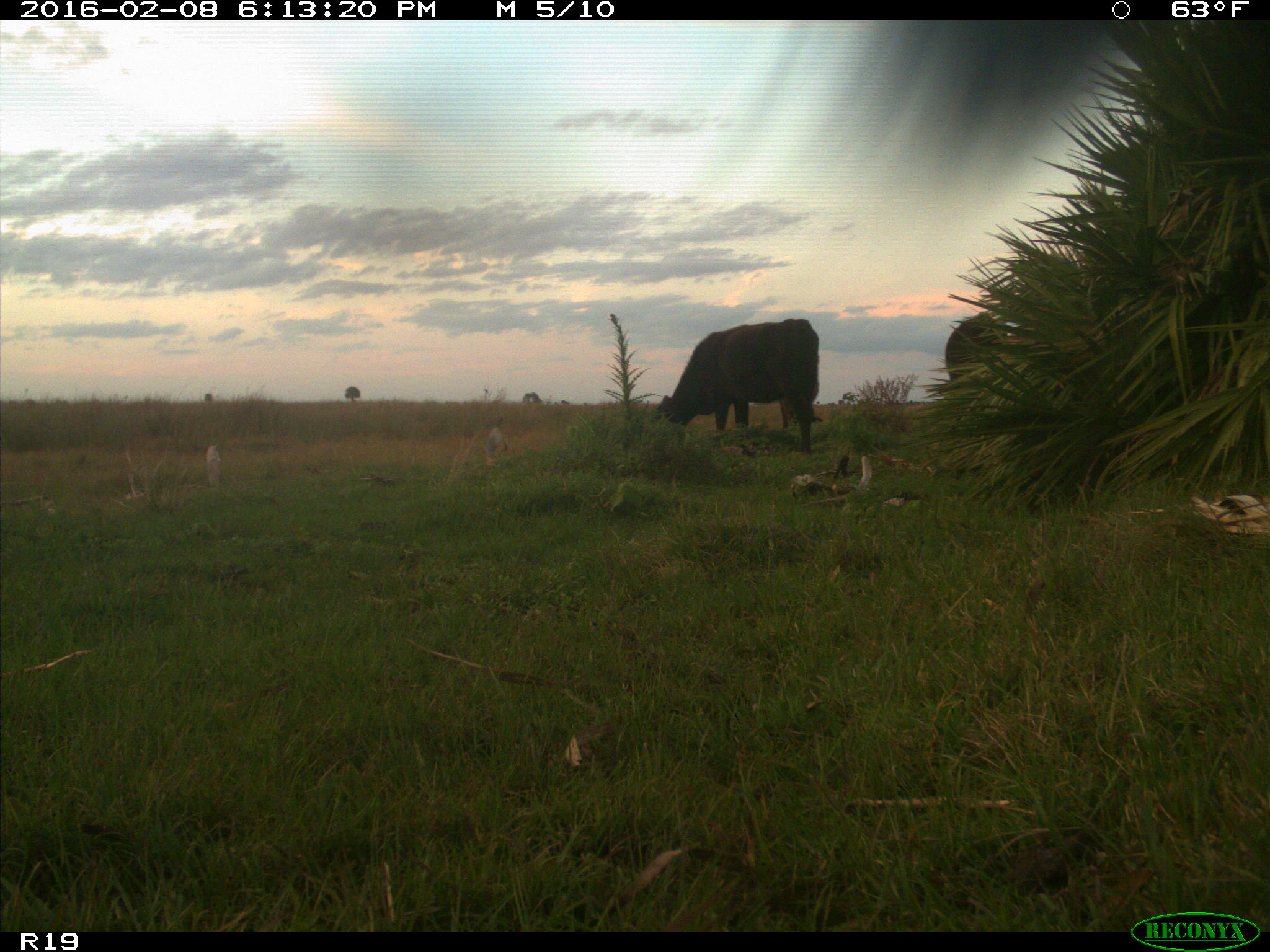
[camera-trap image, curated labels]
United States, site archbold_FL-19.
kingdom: Animalia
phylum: Chordata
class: Mammalia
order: Artiodactyla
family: Bovidae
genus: Bos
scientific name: Bos taurus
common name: domestic cow